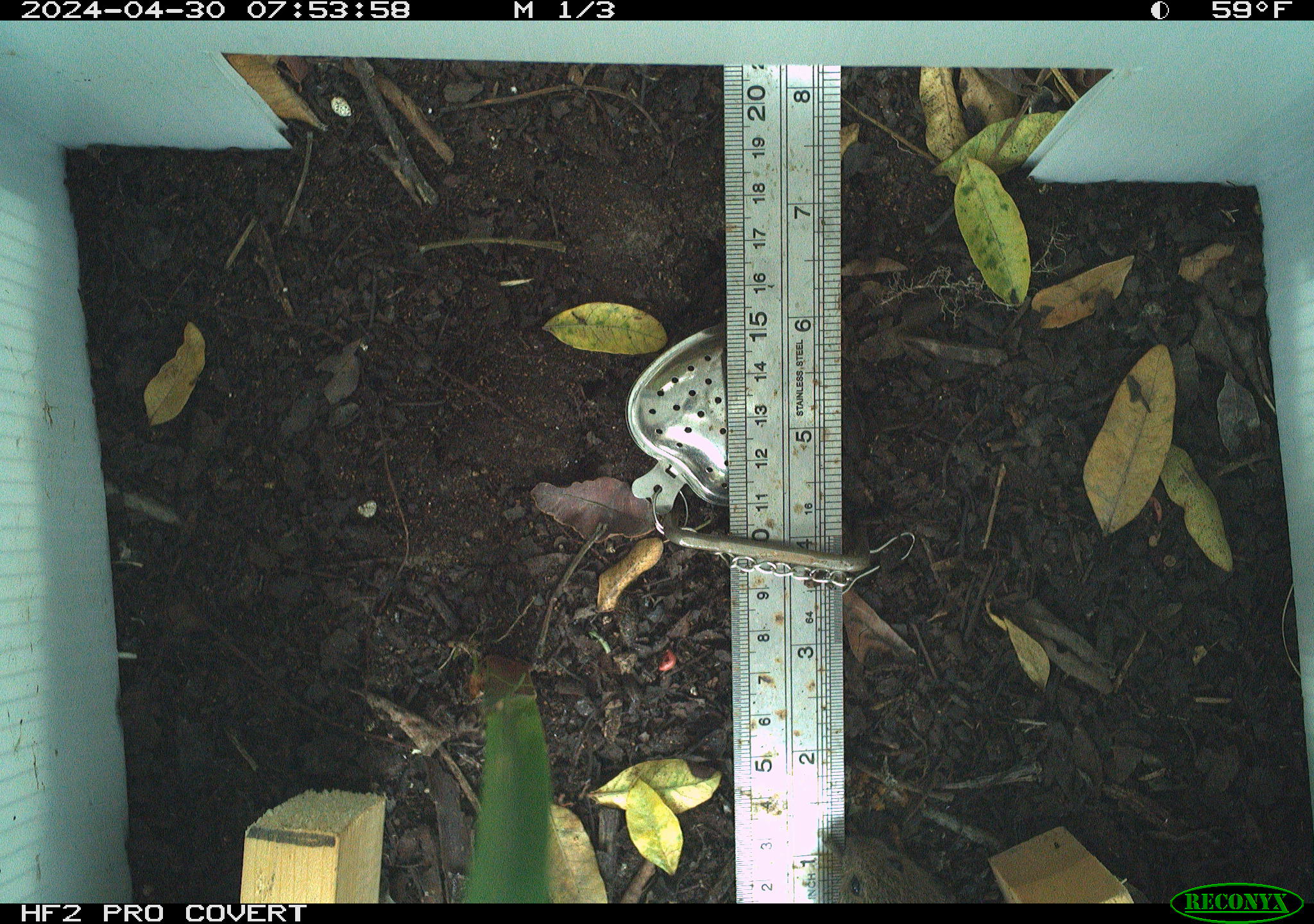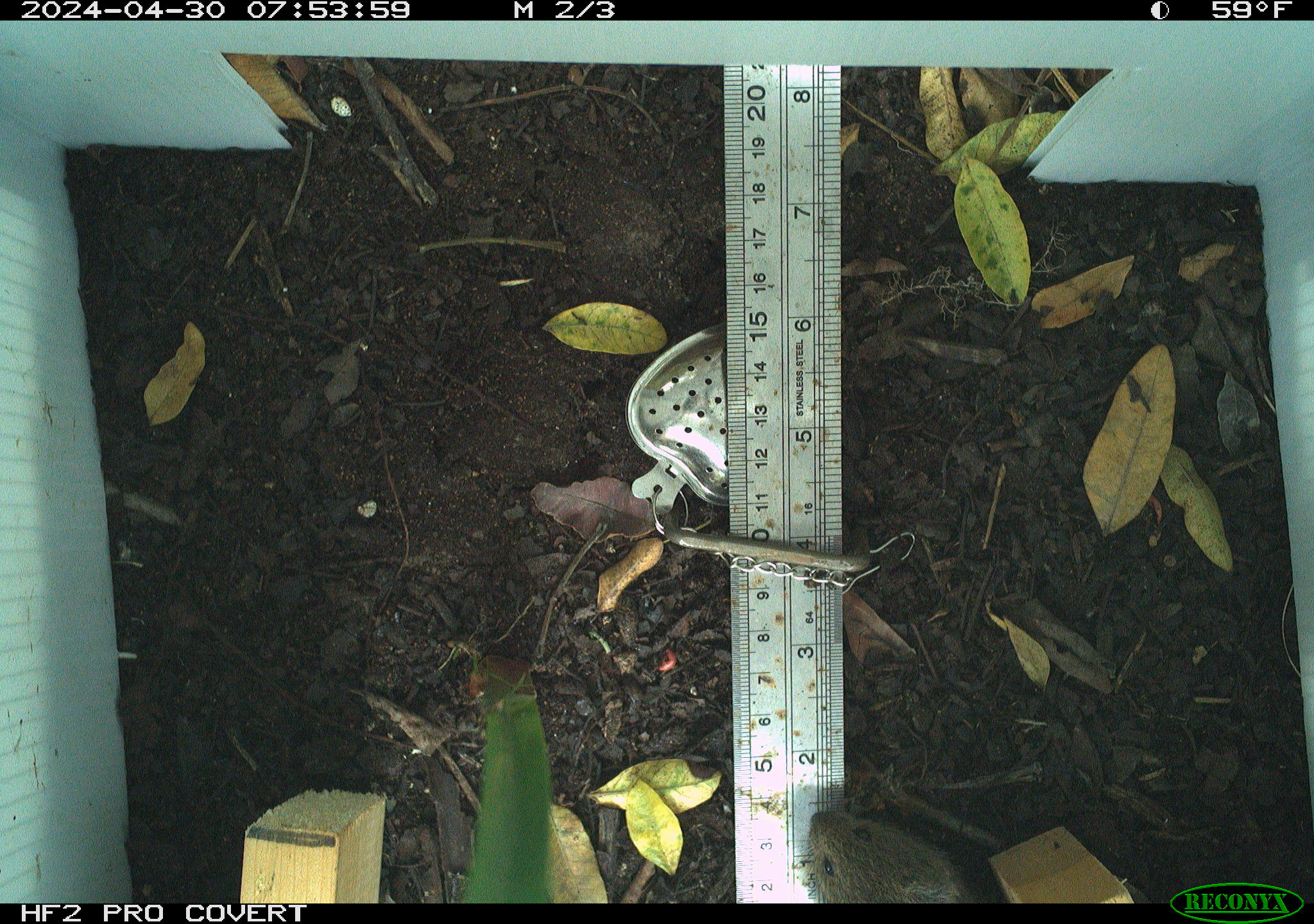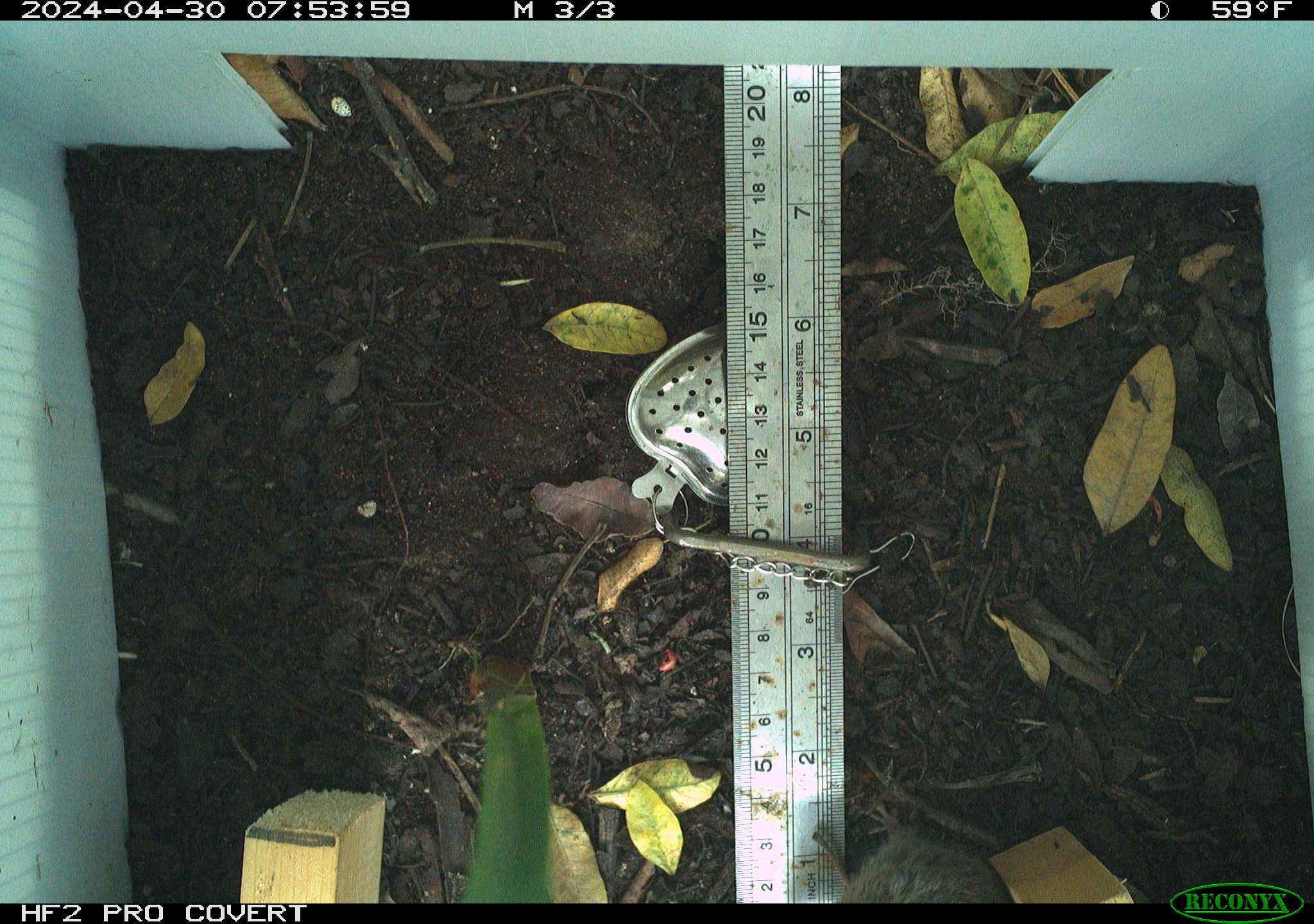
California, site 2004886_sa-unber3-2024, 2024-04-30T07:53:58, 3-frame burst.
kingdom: Animalia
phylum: Chordata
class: Mammalia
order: Rodentia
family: Cricetidae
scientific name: Arvicolinae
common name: voles, lemmings, and muskrats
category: arvicolinae subfamily